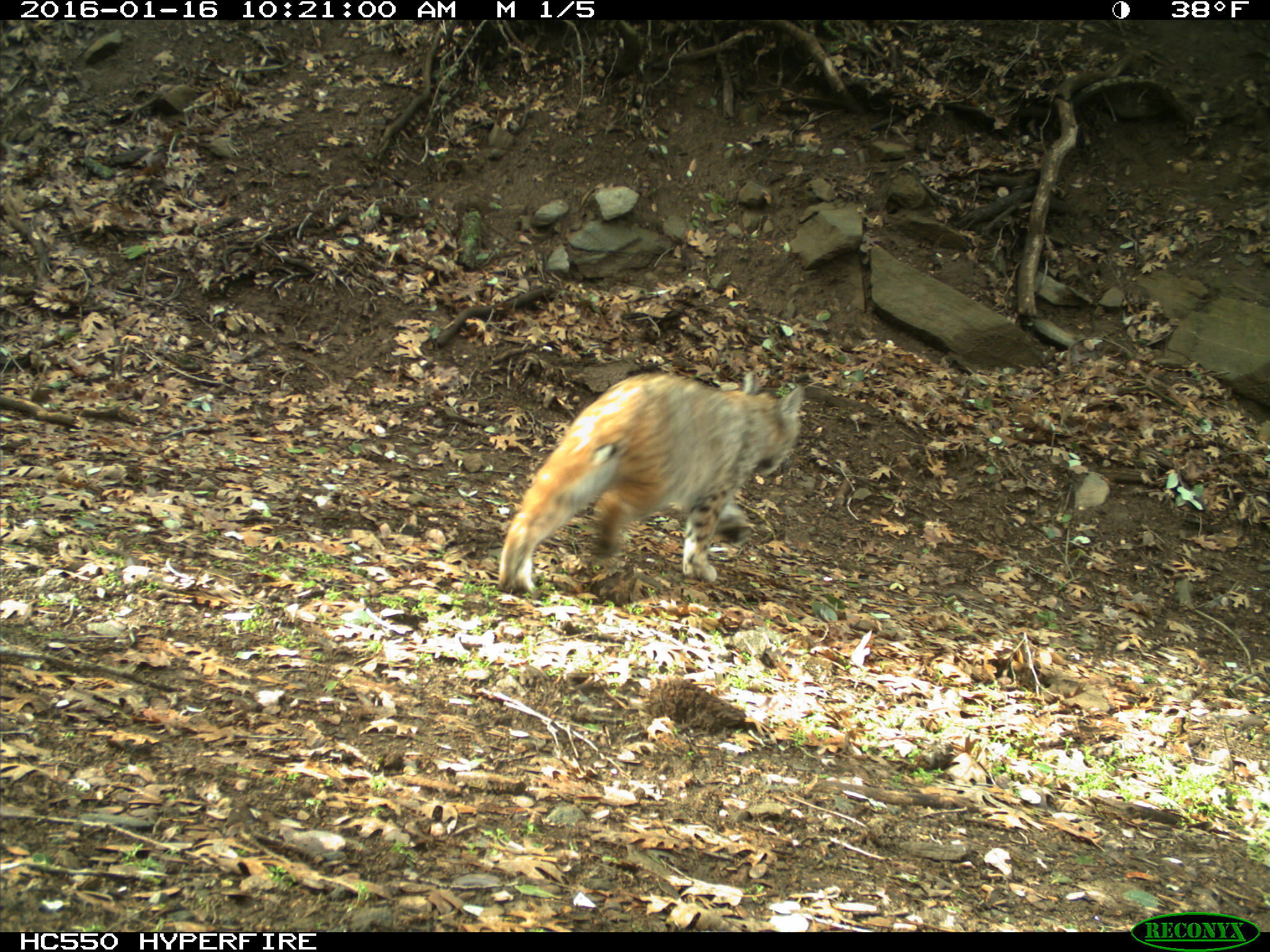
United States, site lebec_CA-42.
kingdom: Animalia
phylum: Chordata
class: Mammalia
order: Carnivora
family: Felidae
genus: Lynx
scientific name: Lynx rufus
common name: bobcat